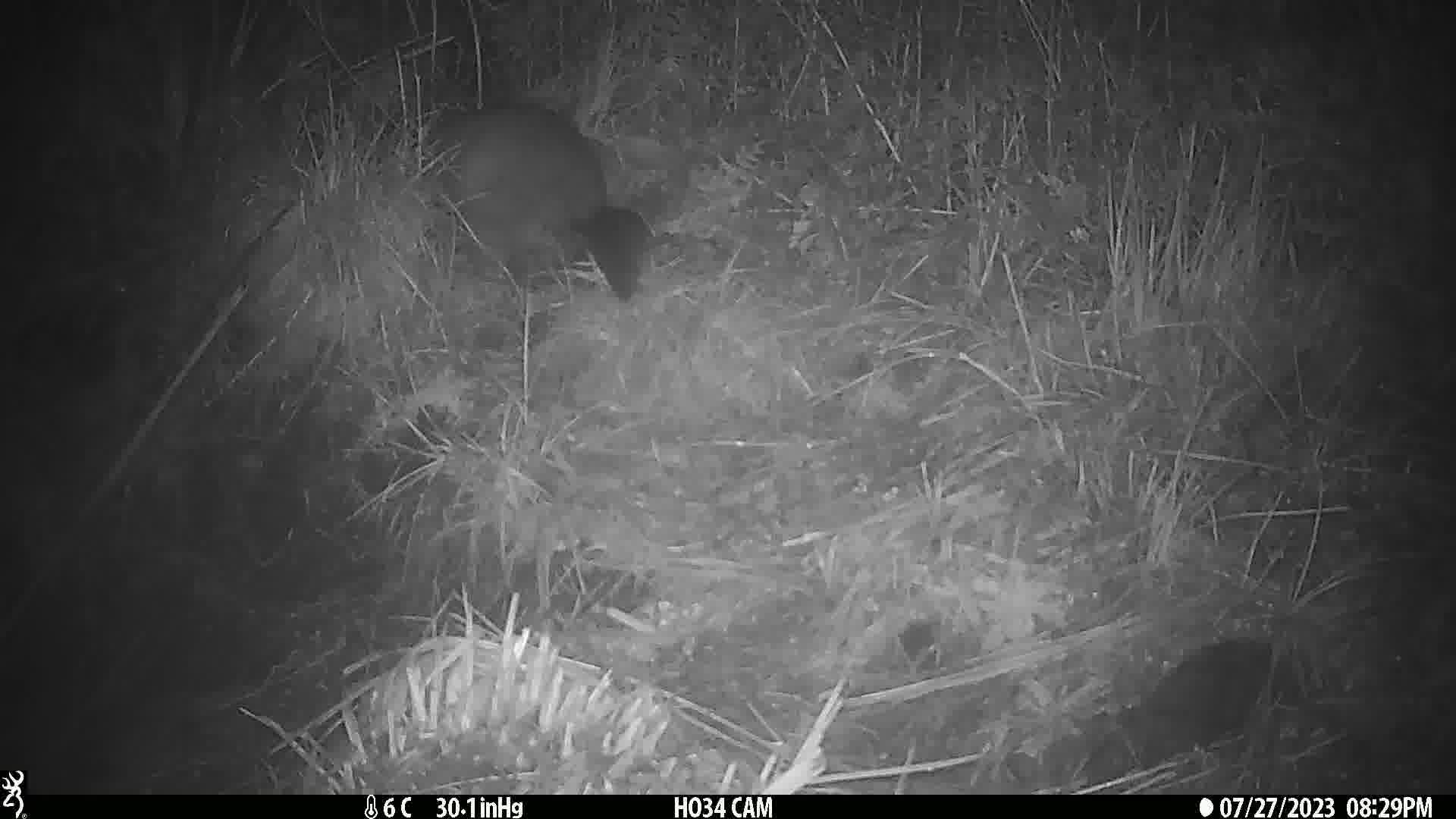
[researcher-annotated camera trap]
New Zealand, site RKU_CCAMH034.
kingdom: Animalia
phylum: Chordata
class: Mammalia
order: Diprotodontia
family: Phalangeridae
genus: Trichosurus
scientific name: Trichosurus vulpecula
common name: common brushtail possum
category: possum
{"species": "possum (common brushtail possum) (Trichosurus vulpecula)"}